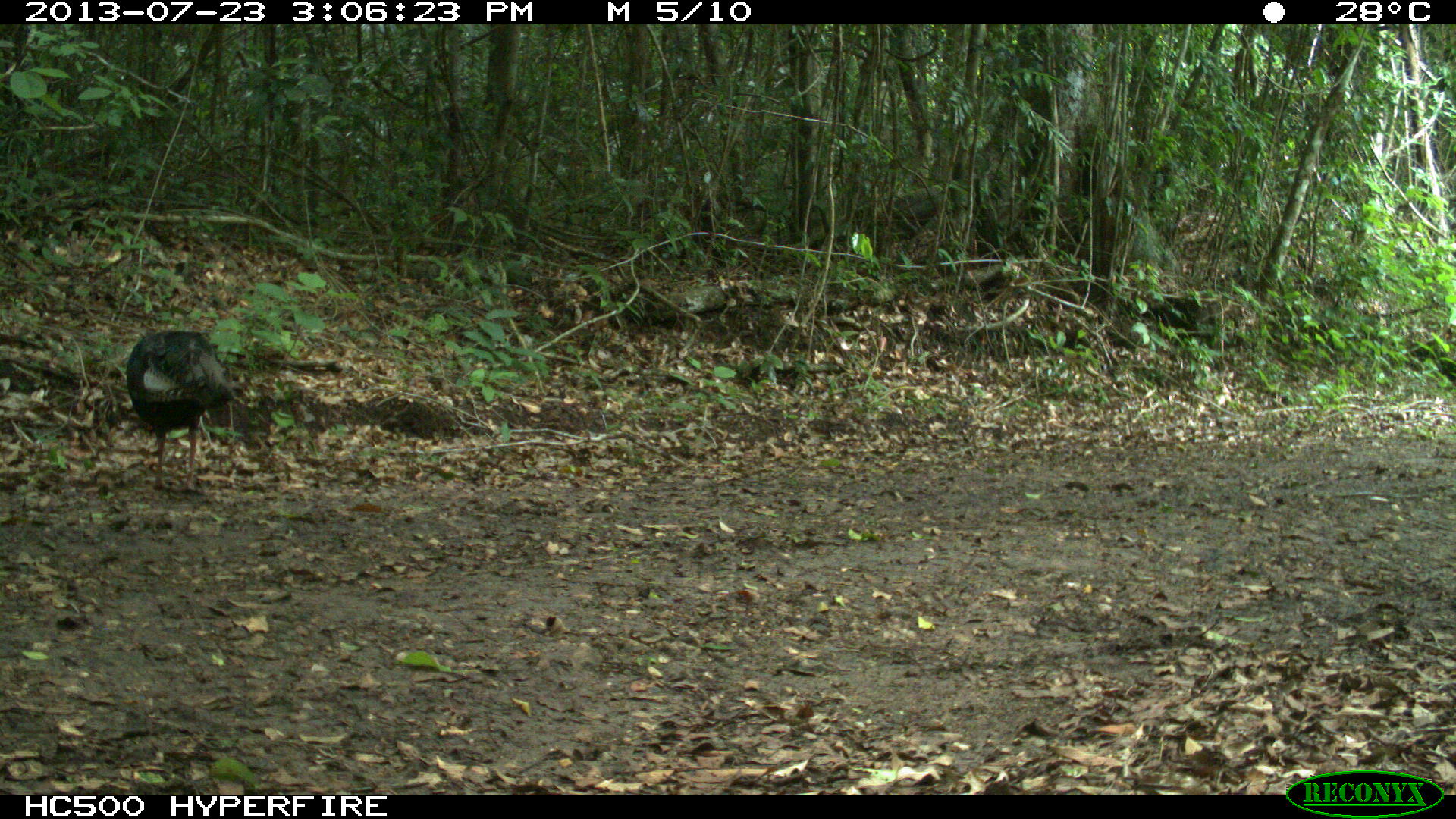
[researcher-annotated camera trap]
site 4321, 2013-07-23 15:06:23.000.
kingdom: Animalia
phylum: Chordata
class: Aves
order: Galliformes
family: Phasianidae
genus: Meleagris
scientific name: Meleagris ocellata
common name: ocellated turkey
Meleagris ocellata (ocellated turkey), count 1, sex male.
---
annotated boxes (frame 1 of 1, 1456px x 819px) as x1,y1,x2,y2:
meleagris ocellata: 125,329,236,490